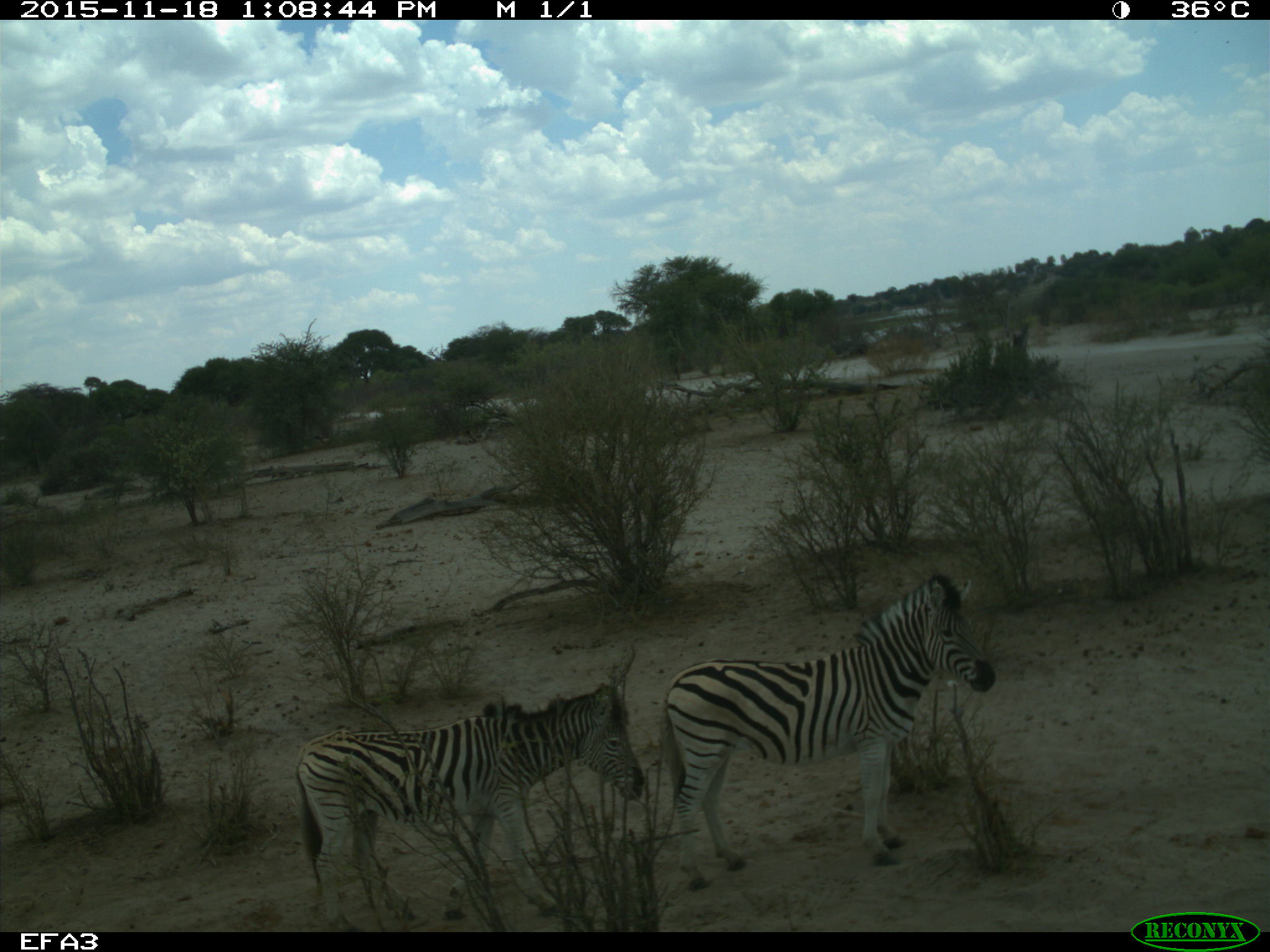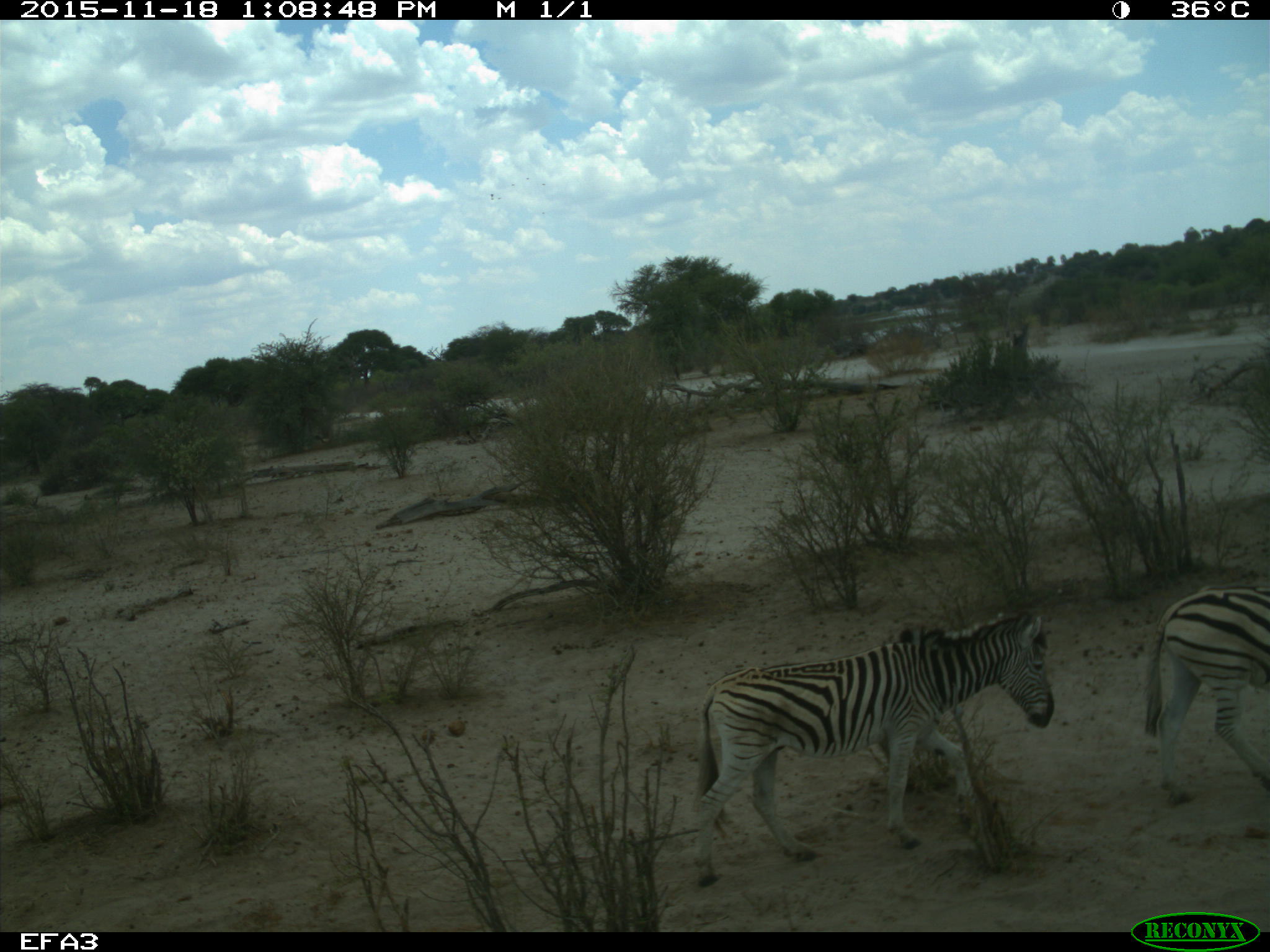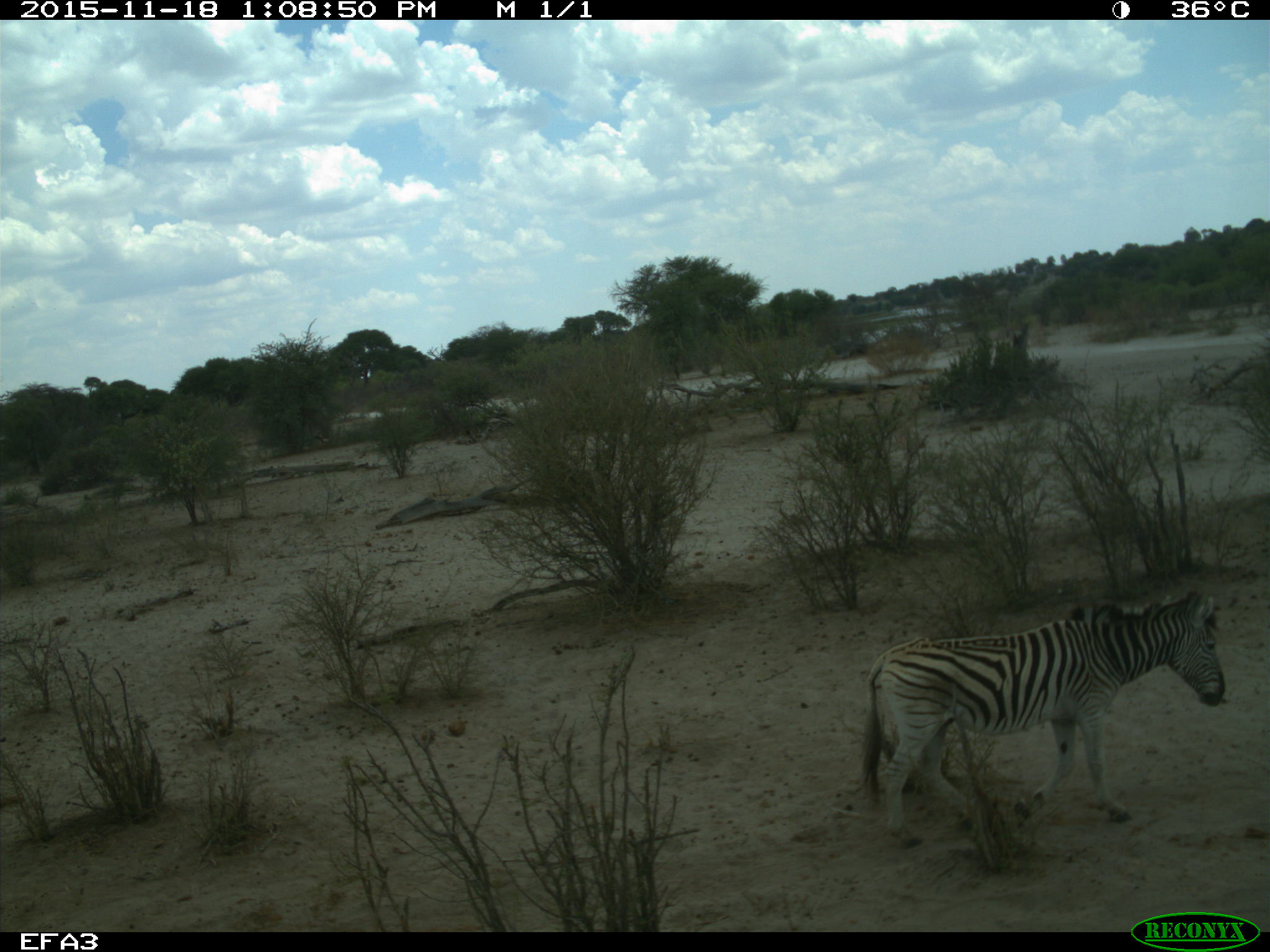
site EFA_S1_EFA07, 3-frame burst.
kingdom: Animalia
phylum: Chordata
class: Mammalia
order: Perissodactyla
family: Equidae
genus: Equus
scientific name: Equus quagga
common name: plains zebra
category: zebraplains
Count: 2.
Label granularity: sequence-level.